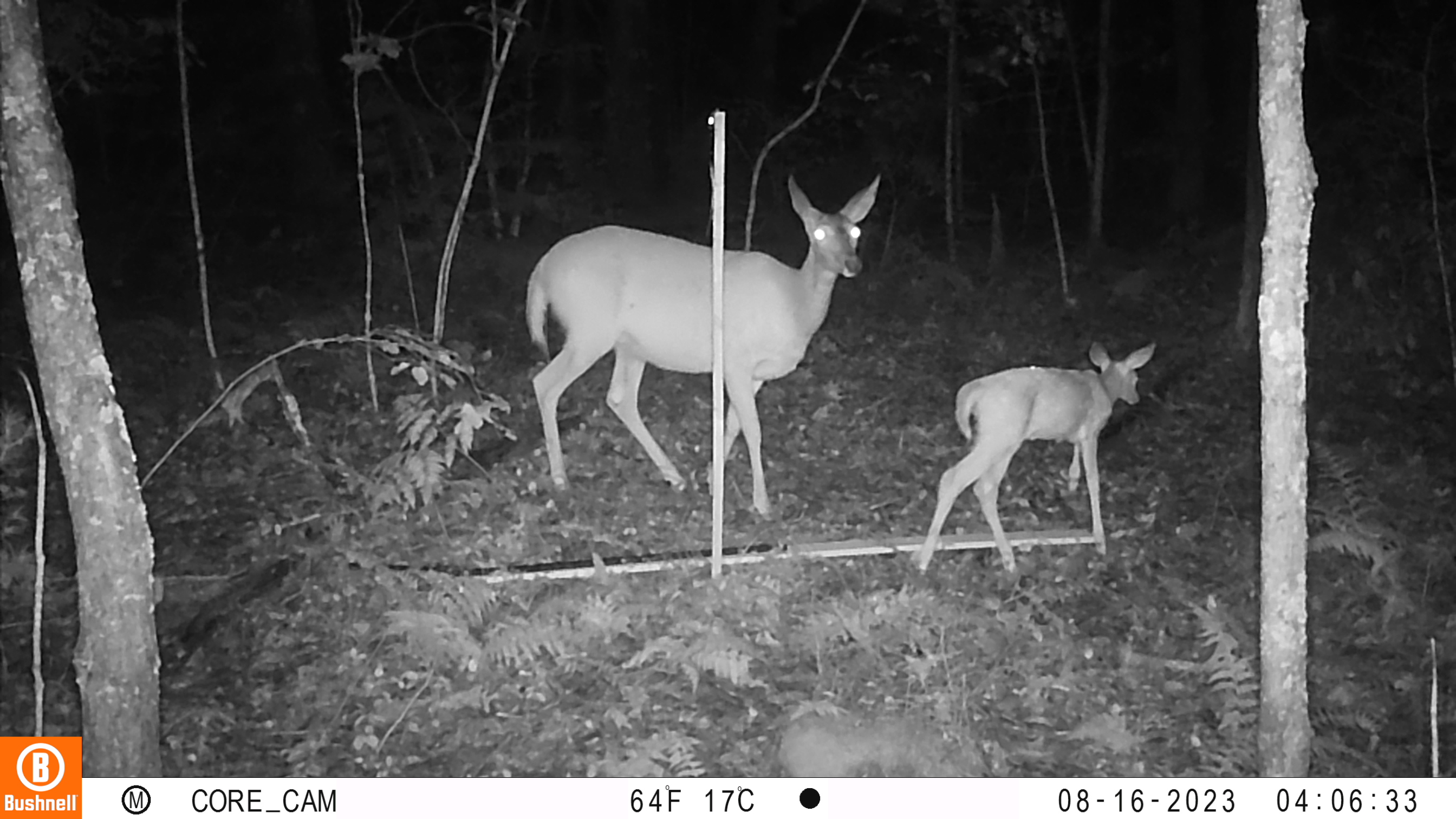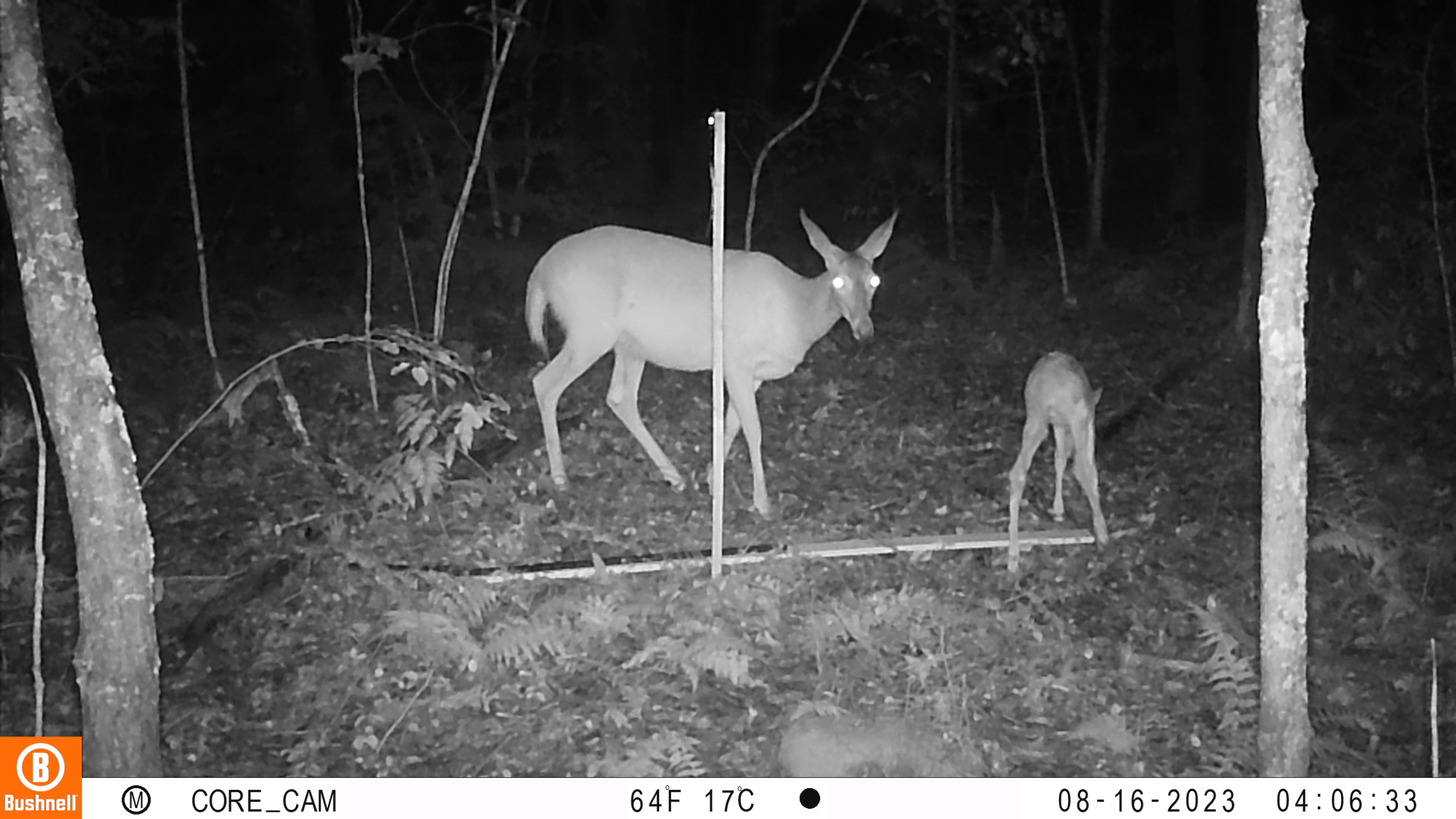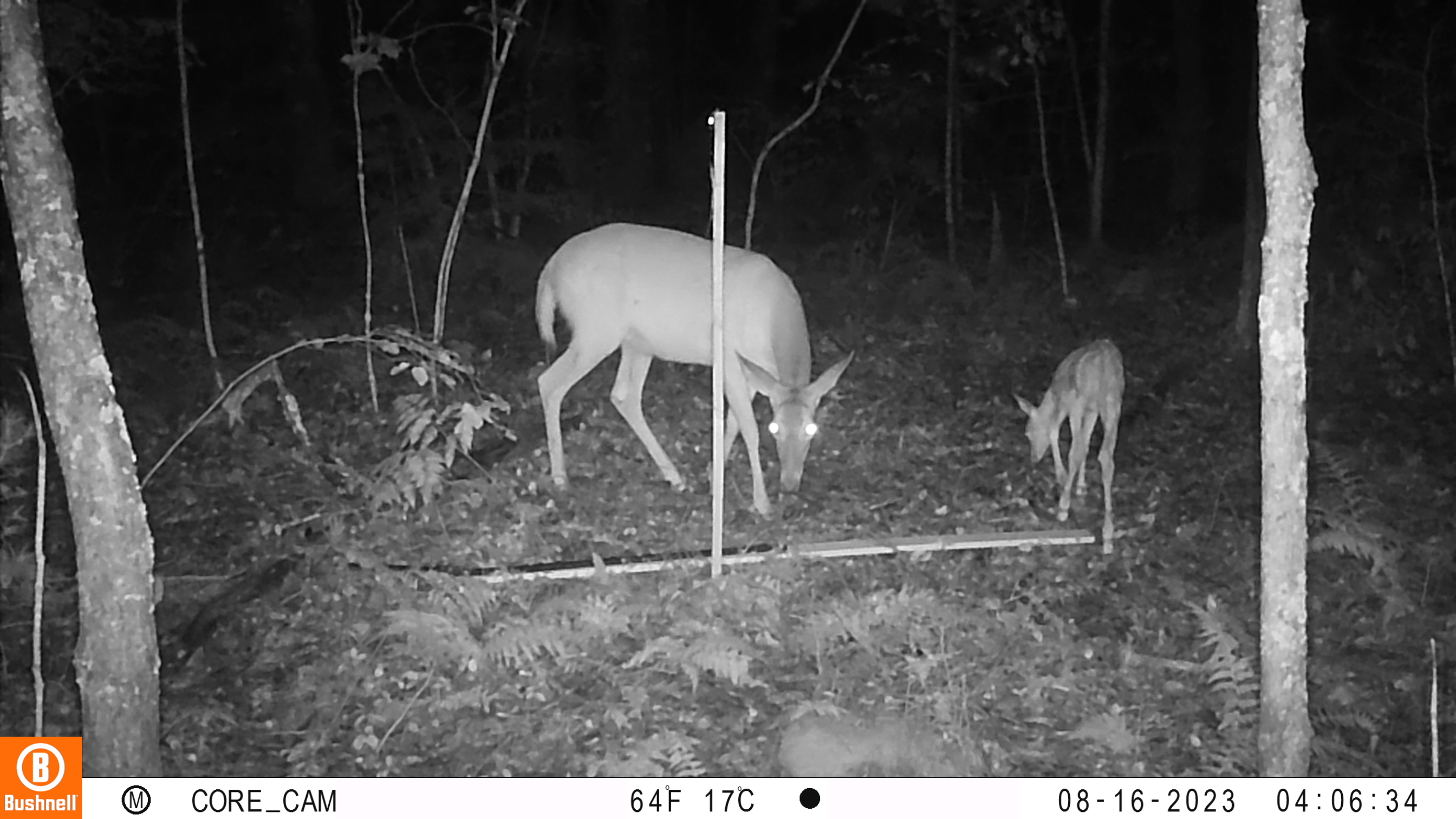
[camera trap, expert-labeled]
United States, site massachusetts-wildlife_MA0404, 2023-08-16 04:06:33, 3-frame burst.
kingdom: Animalia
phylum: Chordata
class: Mammalia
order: Artiodactyla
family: Cervidae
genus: Odocoileus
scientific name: Odocoileus virginianus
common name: white-tailed deer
White-tailed deer (Odocoileus virginianus).